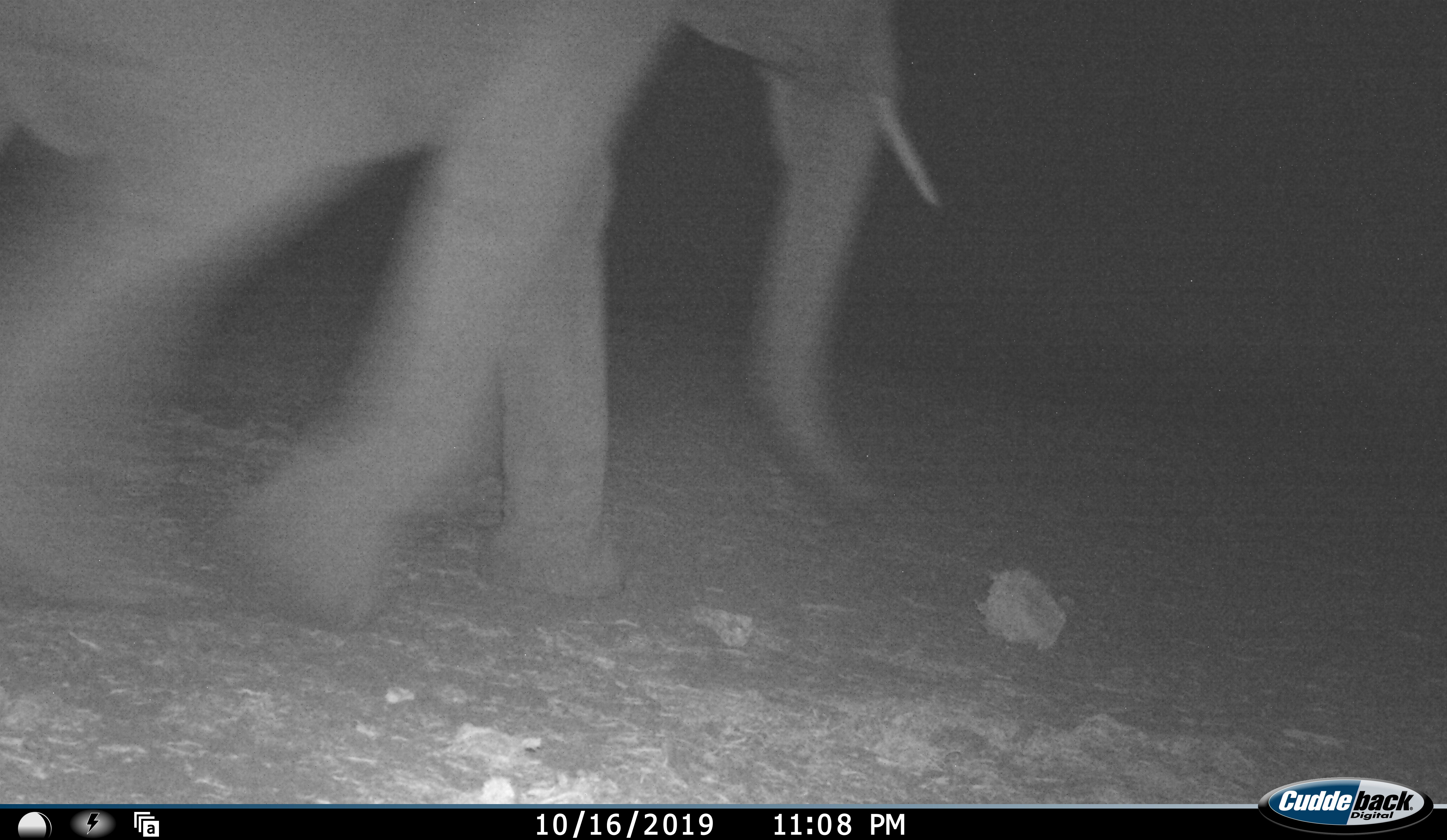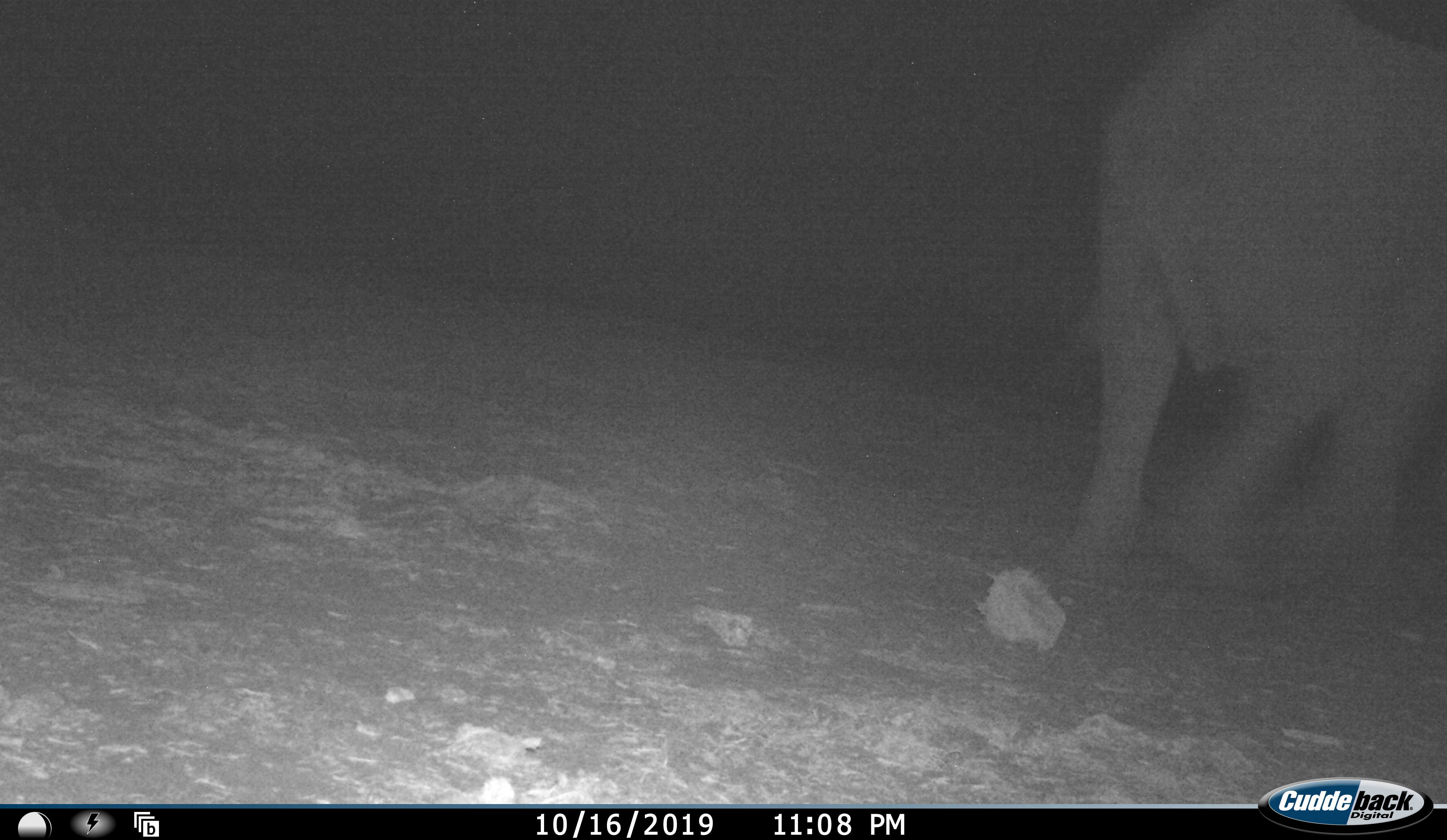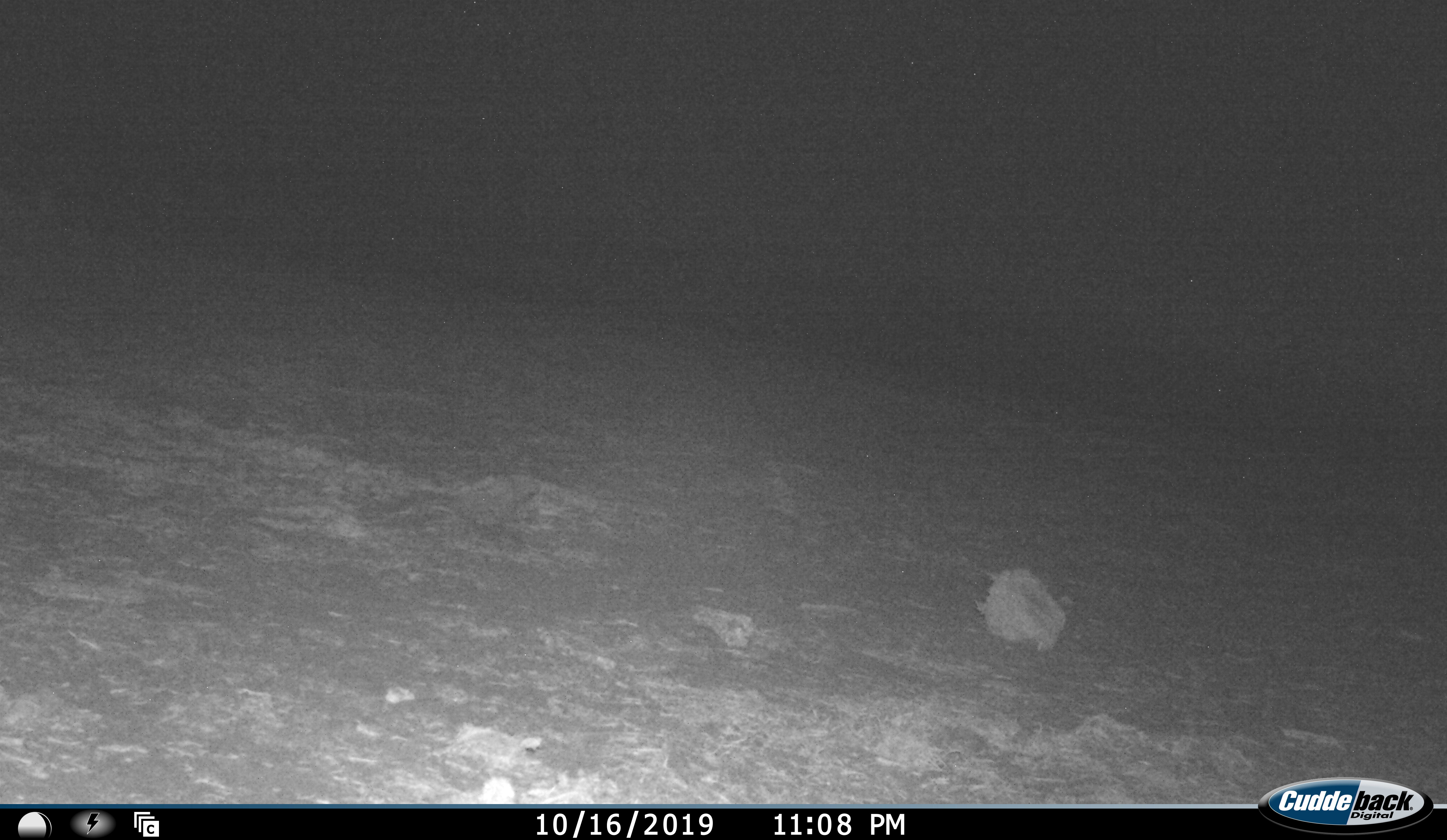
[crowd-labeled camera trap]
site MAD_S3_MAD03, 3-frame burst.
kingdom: Animalia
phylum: Chordata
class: Mammalia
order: Proboscidea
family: Elephantidae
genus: Loxodonta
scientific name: Loxodonta africana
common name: african bush elephant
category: elephant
Elephant (african bush elephant) (Loxodonta africana), count 1. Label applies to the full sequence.